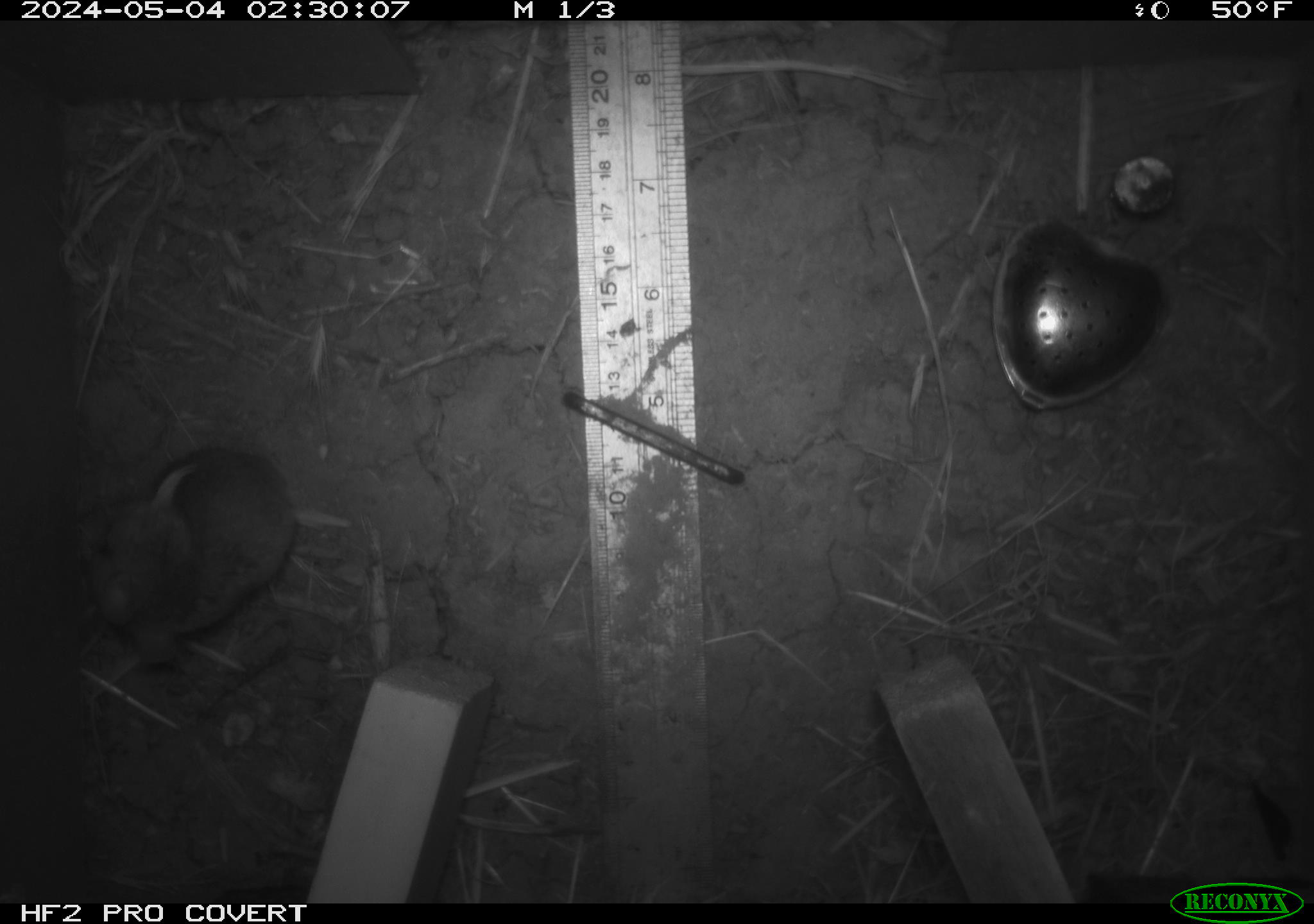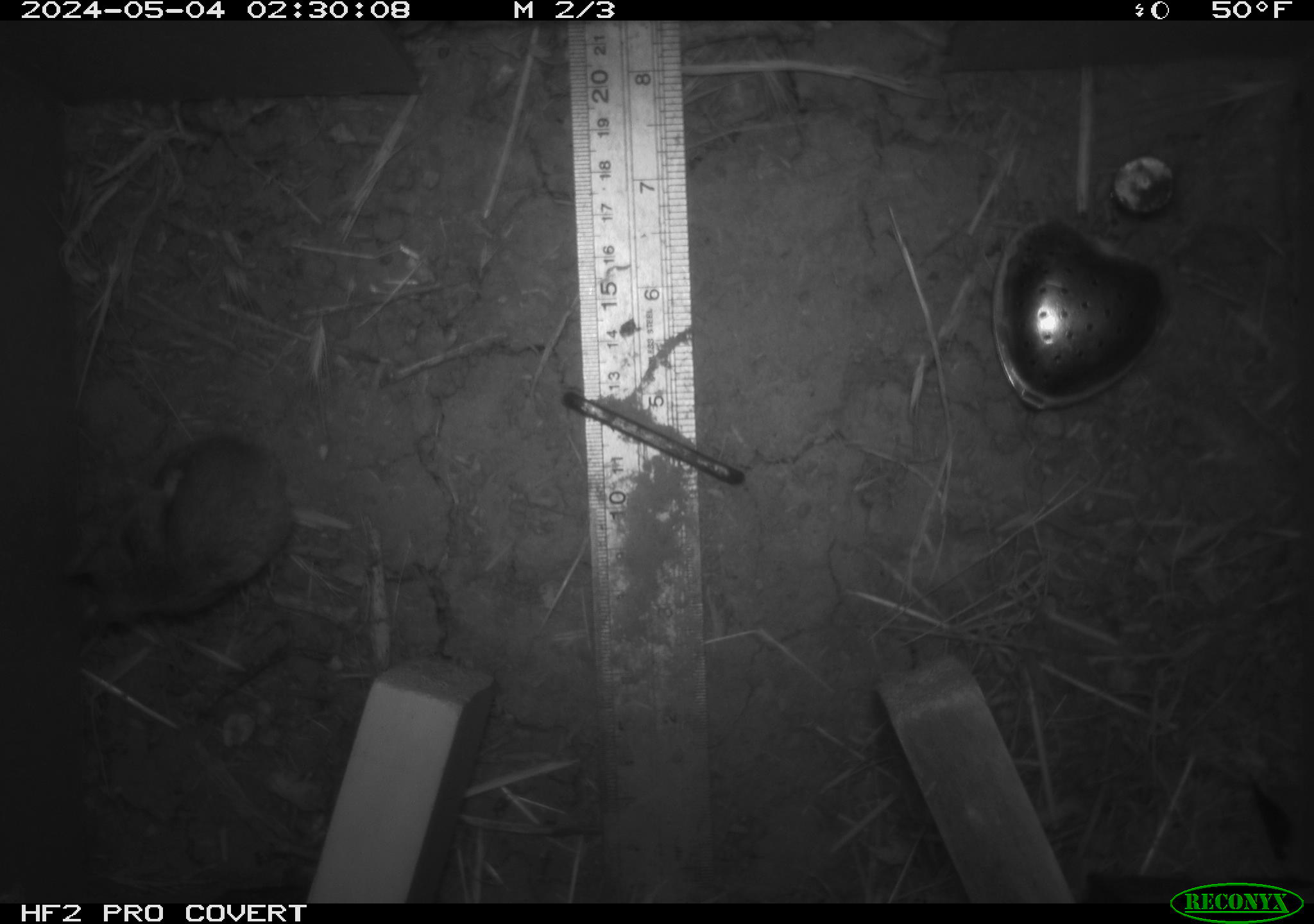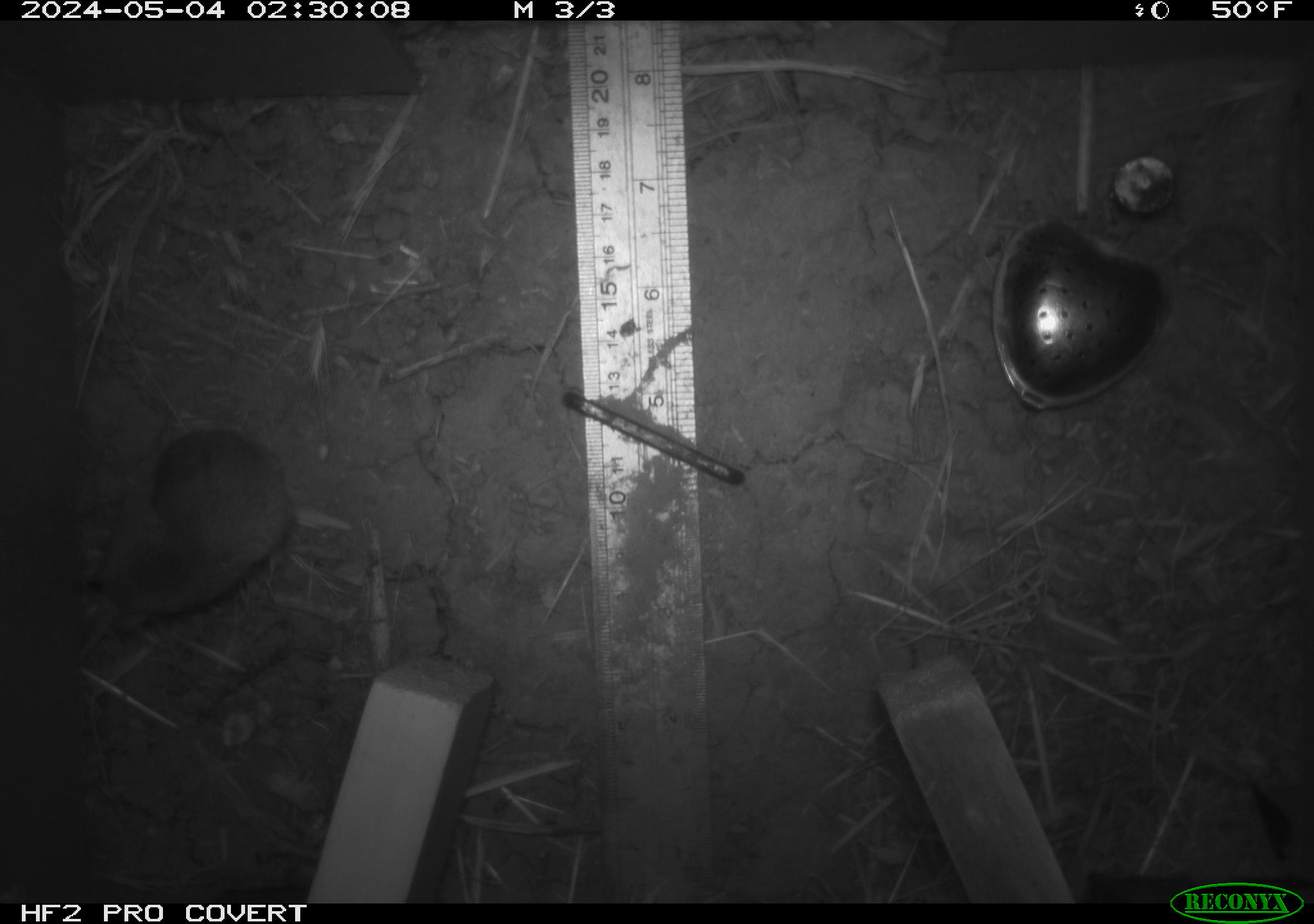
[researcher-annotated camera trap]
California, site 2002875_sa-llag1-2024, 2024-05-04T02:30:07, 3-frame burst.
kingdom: Animalia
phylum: Chordata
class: Mammalia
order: Rodentia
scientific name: Rodentia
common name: mouse species